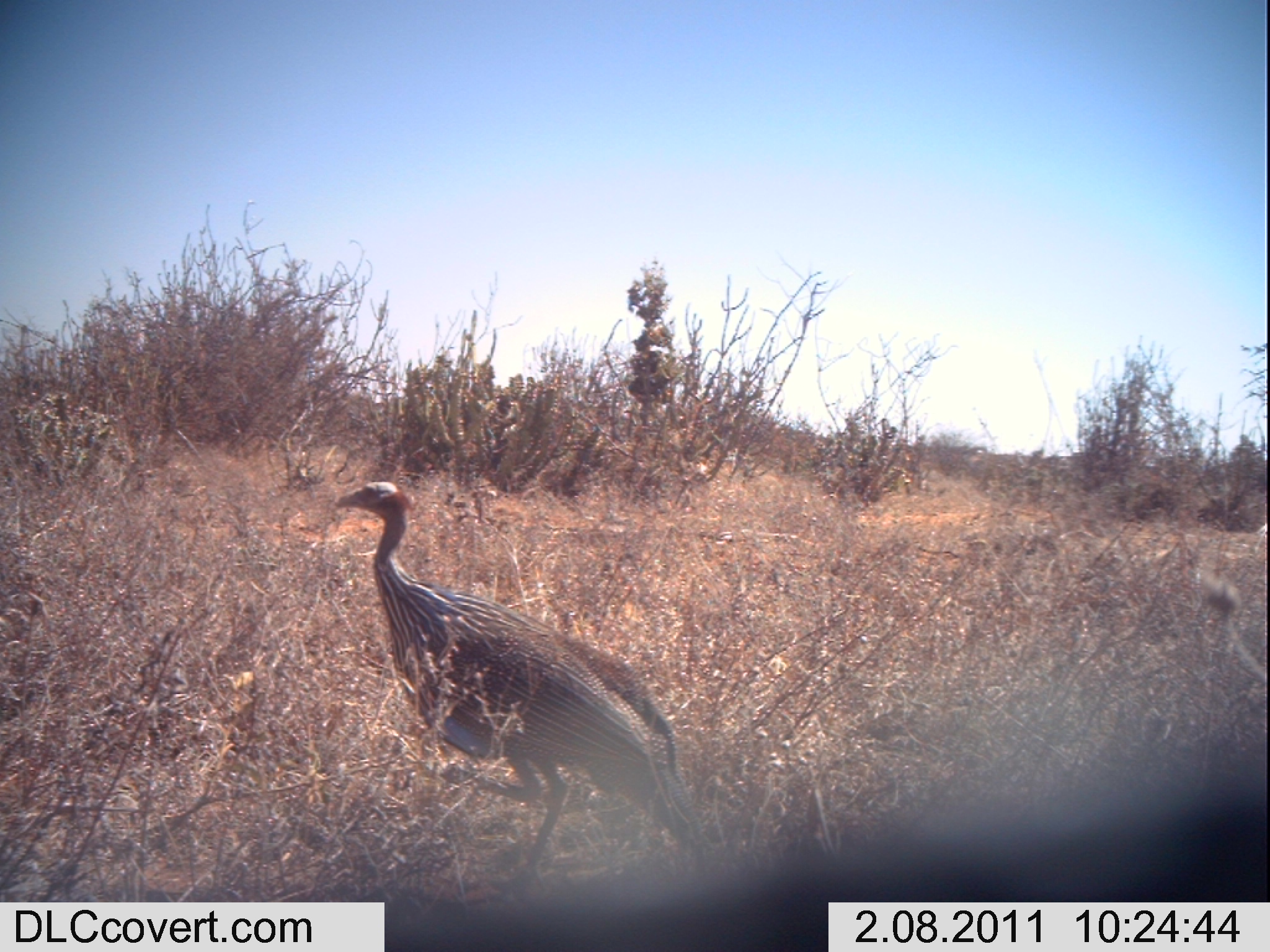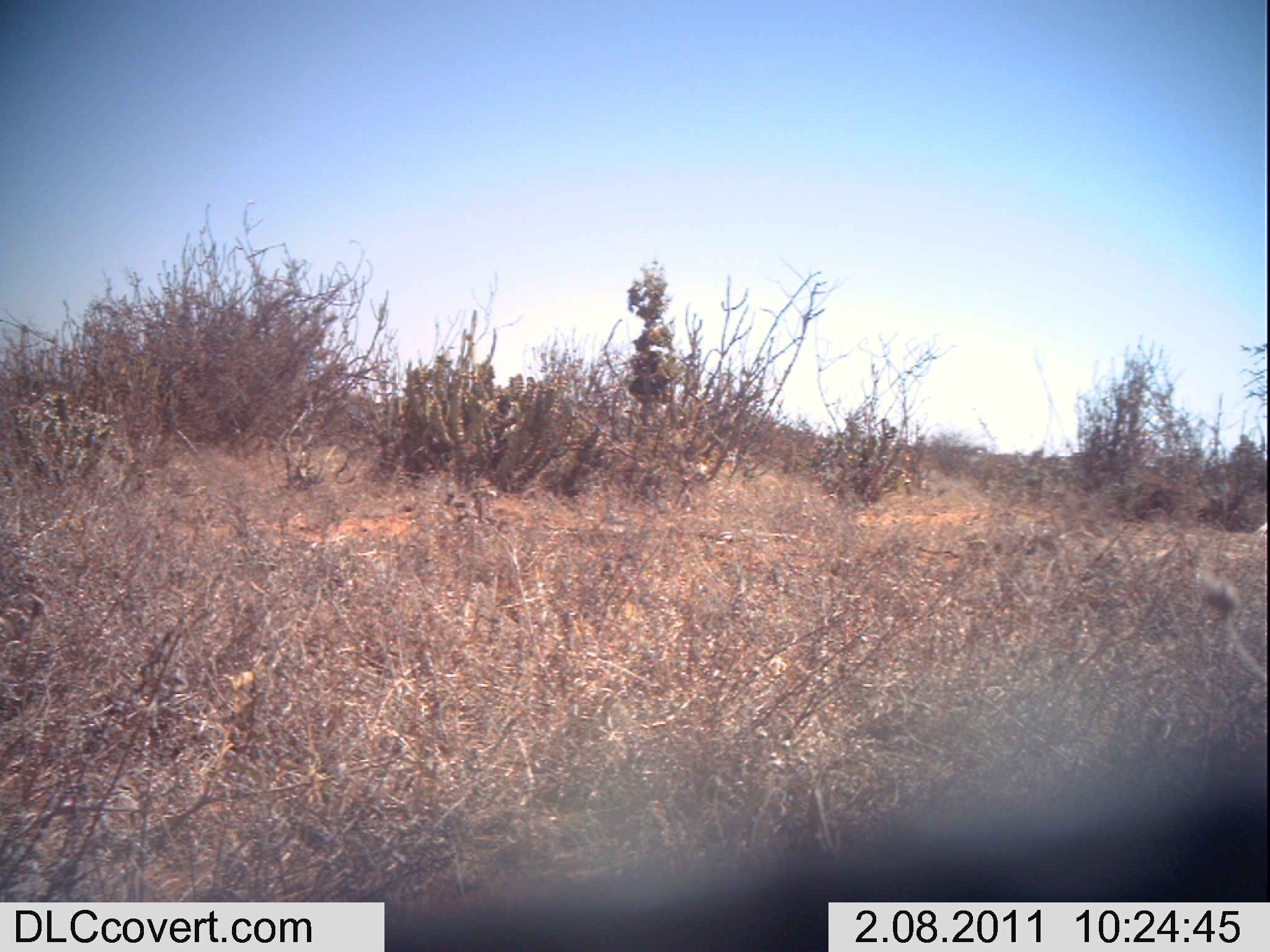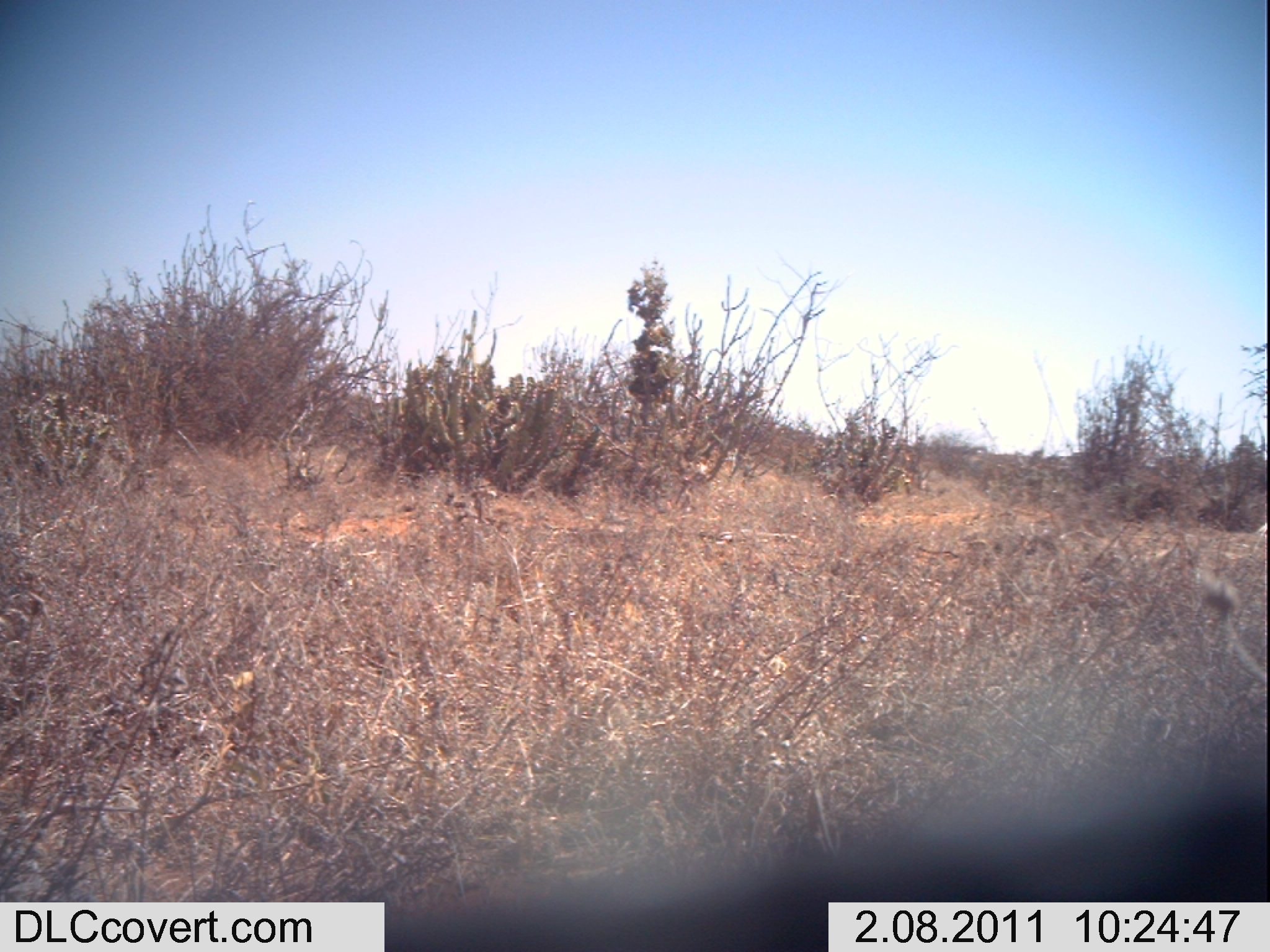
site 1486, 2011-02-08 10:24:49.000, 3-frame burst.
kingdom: Animalia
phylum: Chordata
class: Aves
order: Galliformes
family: Numididae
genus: Acryllium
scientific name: Acryllium vulturinum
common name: vulturine guineafowl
Acryllium vulturinum (vulturine guineafowl), count 1.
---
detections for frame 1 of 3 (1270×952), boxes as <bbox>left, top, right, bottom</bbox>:
acryllium vulturinum: <bbox>330, 477, 705, 877</bbox>